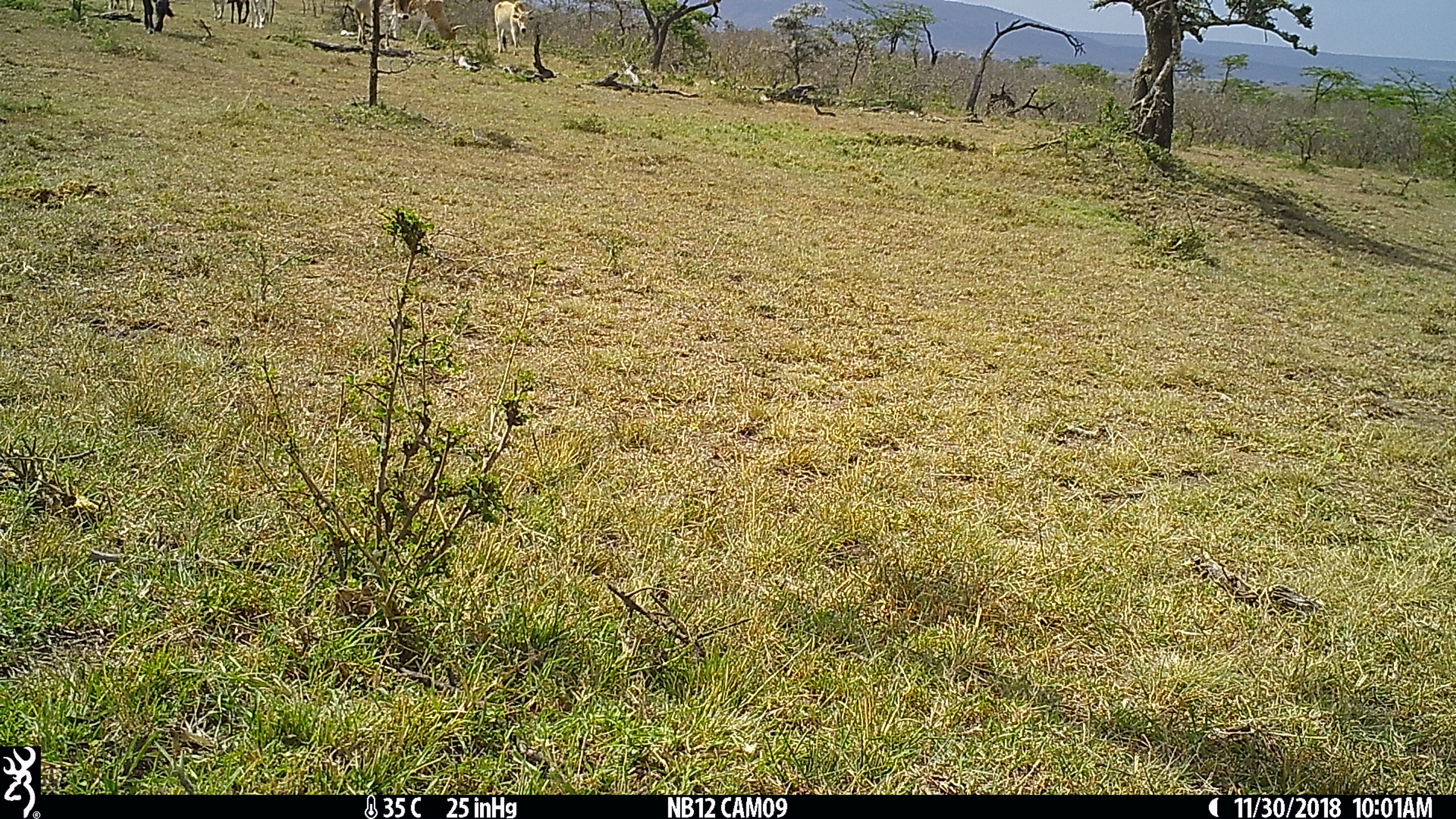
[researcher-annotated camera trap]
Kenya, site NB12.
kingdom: Animalia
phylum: Chordata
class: Mammalia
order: Artiodactyla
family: Bovidae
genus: Bos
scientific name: Bos taurus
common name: cattle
Cattle (Bos taurus).